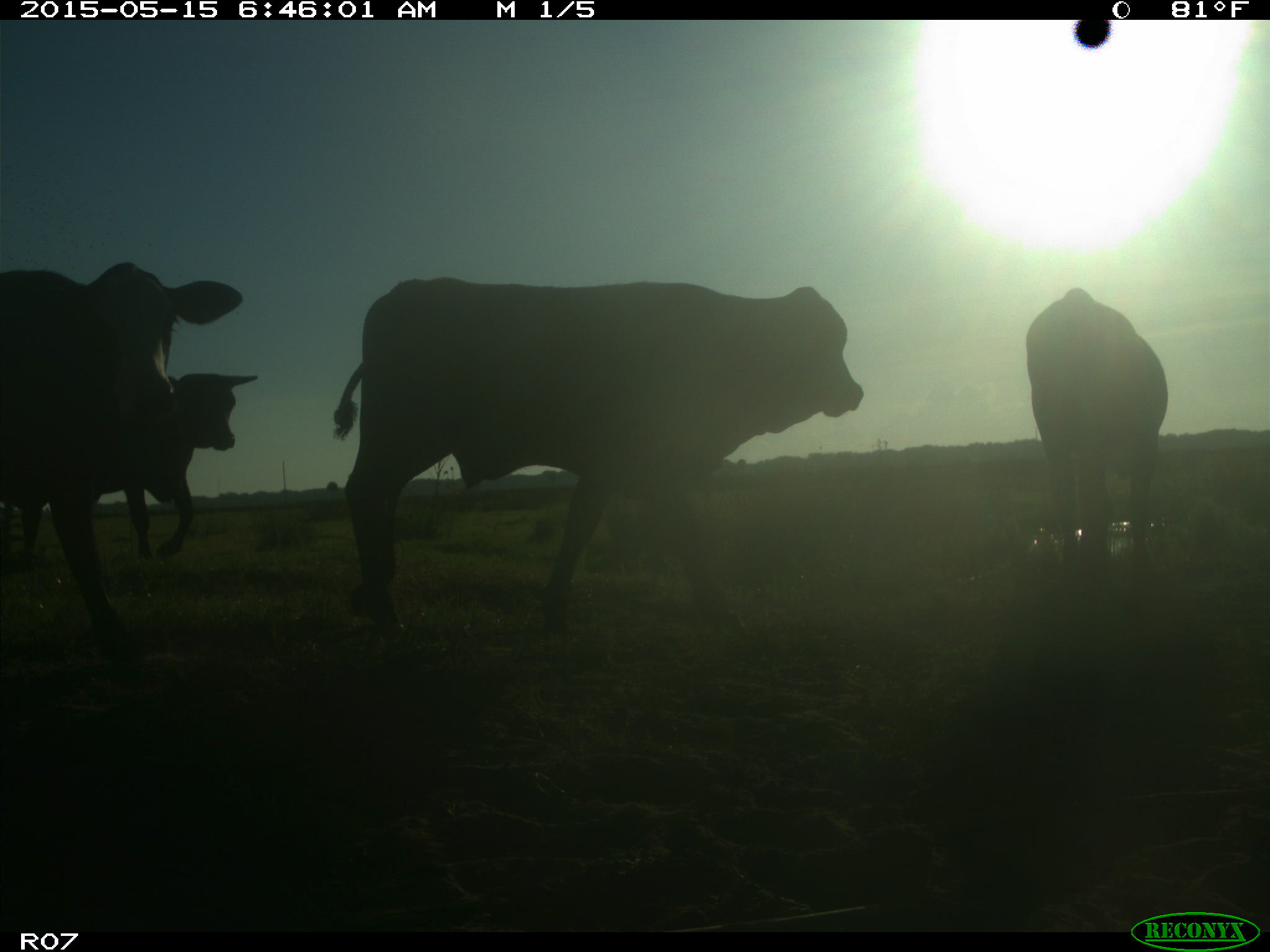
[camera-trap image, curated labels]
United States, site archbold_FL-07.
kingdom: Animalia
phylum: Chordata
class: Mammalia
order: Artiodactyla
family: Bovidae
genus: Bos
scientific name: Bos taurus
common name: domestic cow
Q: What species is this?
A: Bos taurus (domestic cow).